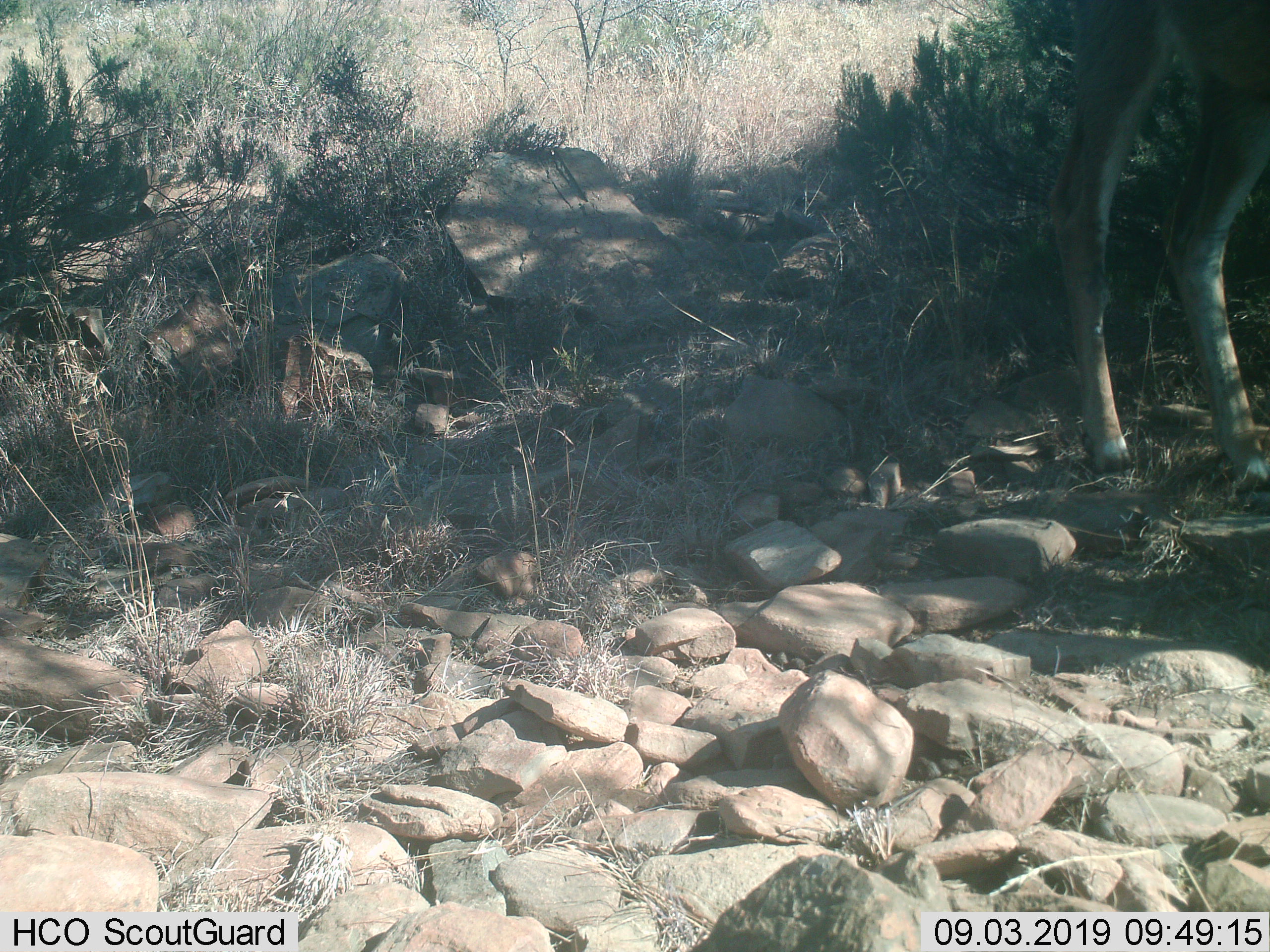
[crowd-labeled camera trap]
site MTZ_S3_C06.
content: unidentified animal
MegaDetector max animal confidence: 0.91